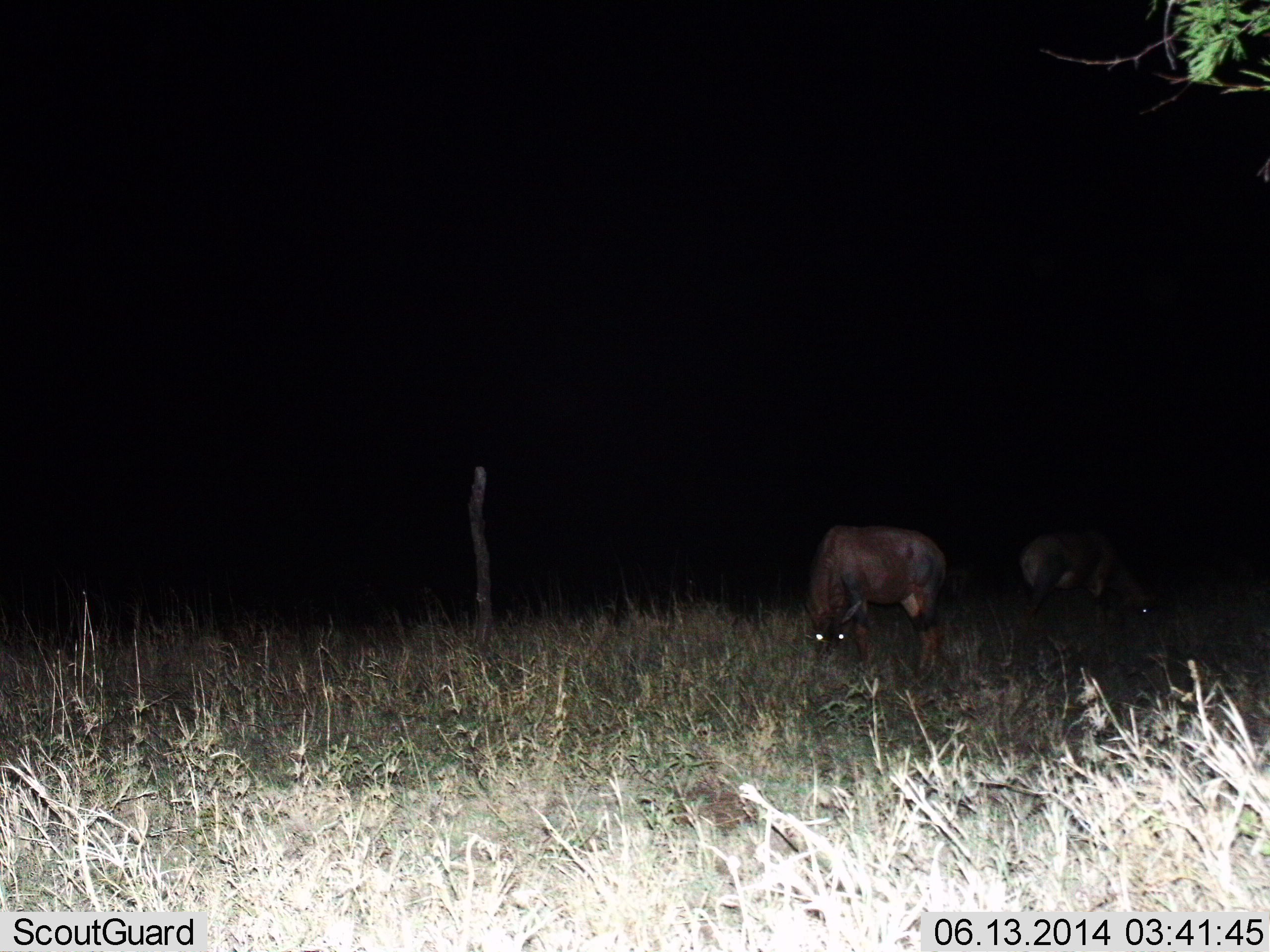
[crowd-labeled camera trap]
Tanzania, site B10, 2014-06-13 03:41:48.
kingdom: Animalia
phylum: Chordata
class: Mammalia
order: Artiodactyla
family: Bovidae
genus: Damaliscus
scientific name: Damaliscus lunatus jimela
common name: topi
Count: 2.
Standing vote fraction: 20%.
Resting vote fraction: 0%.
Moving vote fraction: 0%.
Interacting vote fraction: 0%.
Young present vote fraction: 0%.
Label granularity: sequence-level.